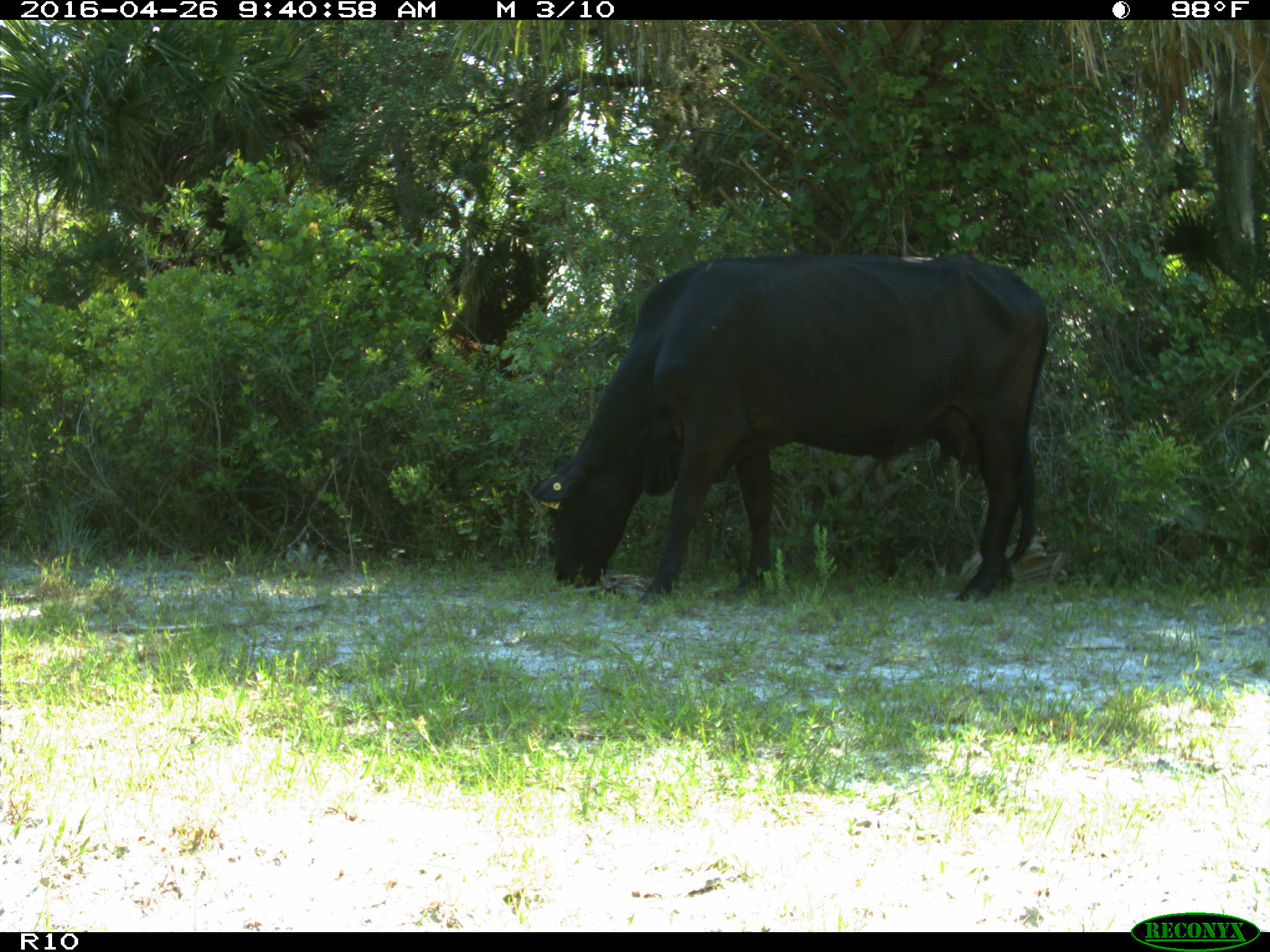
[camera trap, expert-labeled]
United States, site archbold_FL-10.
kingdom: Animalia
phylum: Chordata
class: Mammalia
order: Artiodactyla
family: Bovidae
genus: Bos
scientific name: Bos taurus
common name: domestic cow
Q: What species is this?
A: Bos taurus (domestic cow).